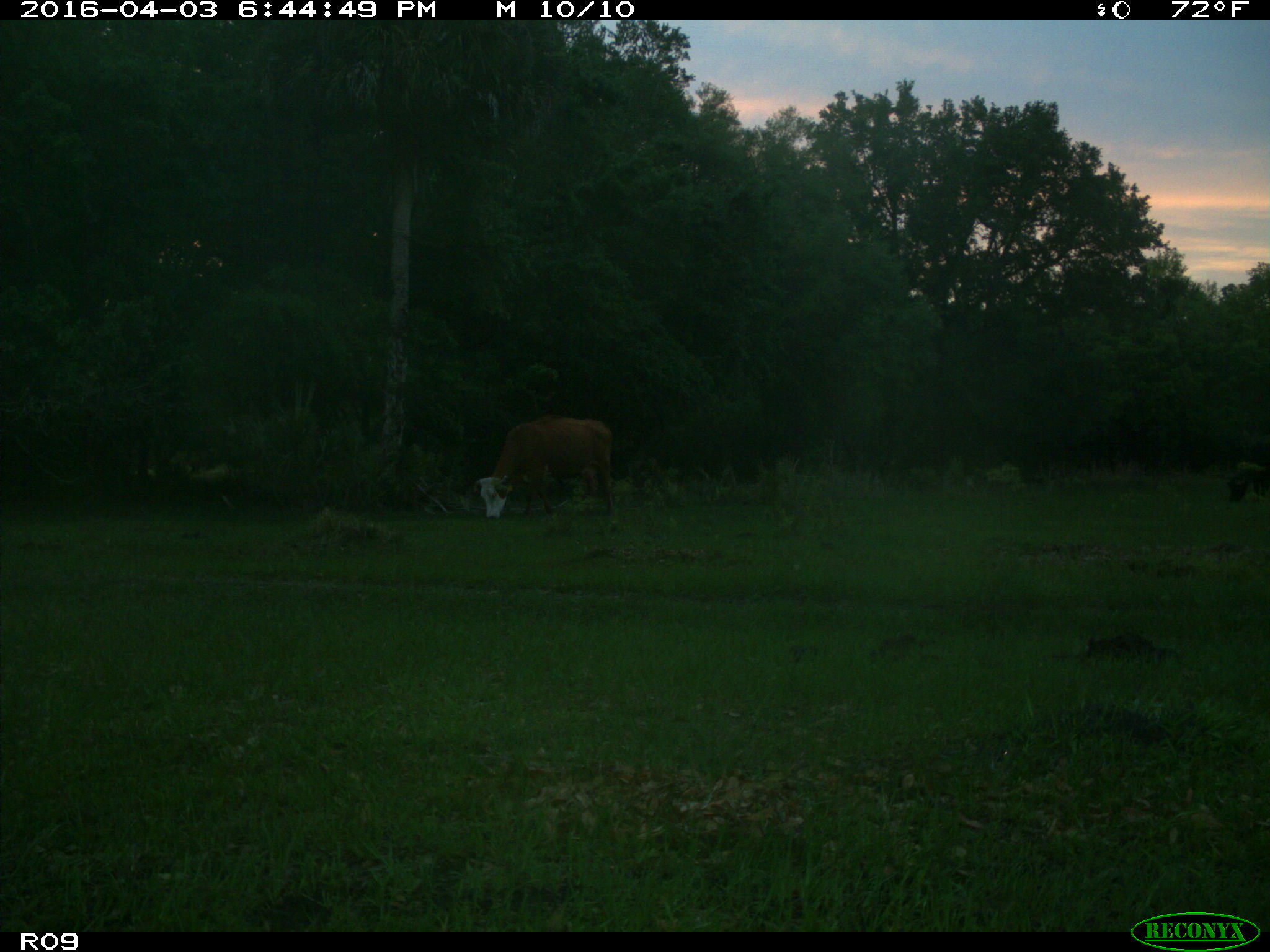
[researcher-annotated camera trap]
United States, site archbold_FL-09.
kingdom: Animalia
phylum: Chordata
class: Mammalia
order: Artiodactyla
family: Bovidae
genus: Bos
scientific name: Bos taurus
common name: domestic cow